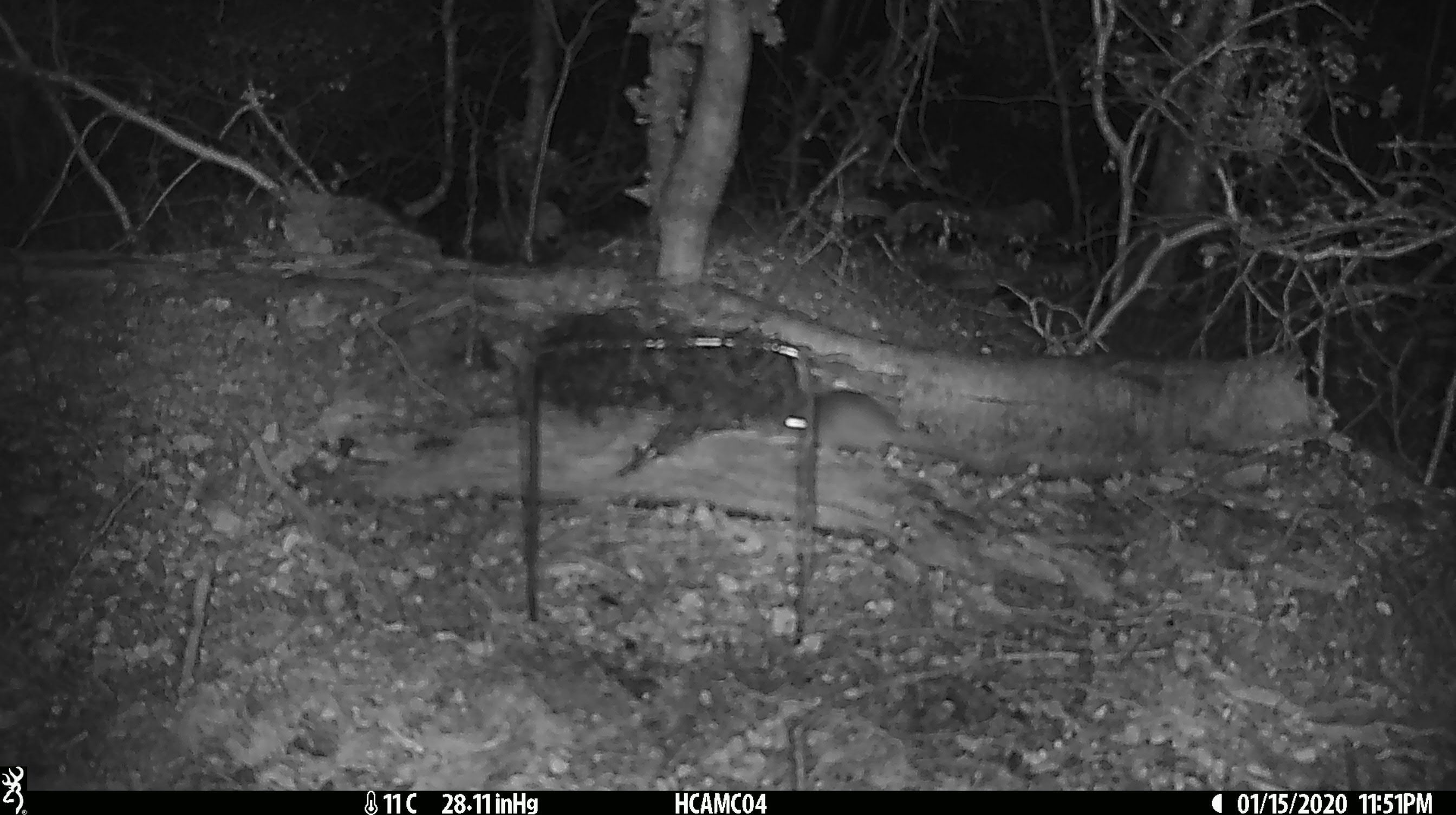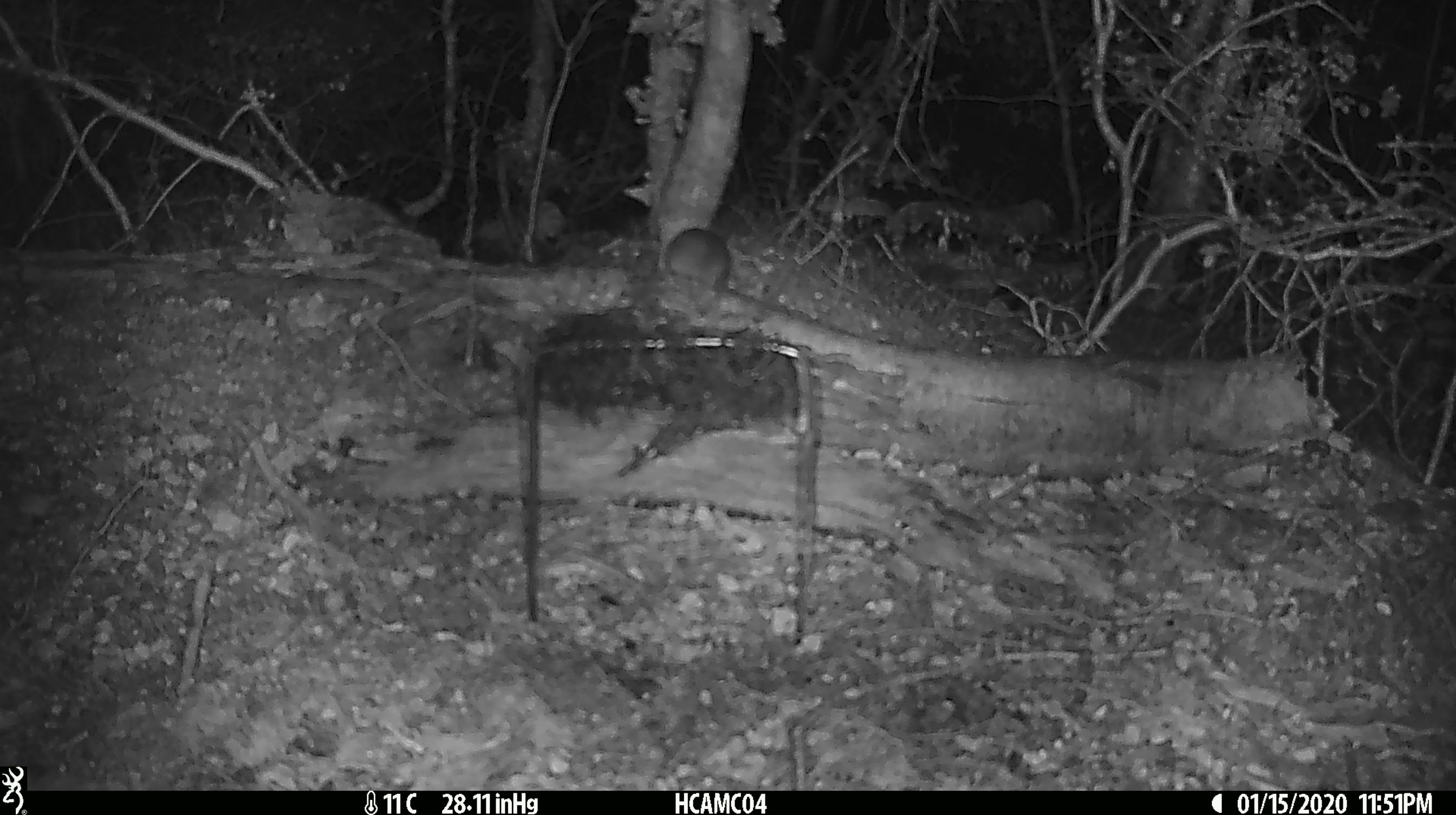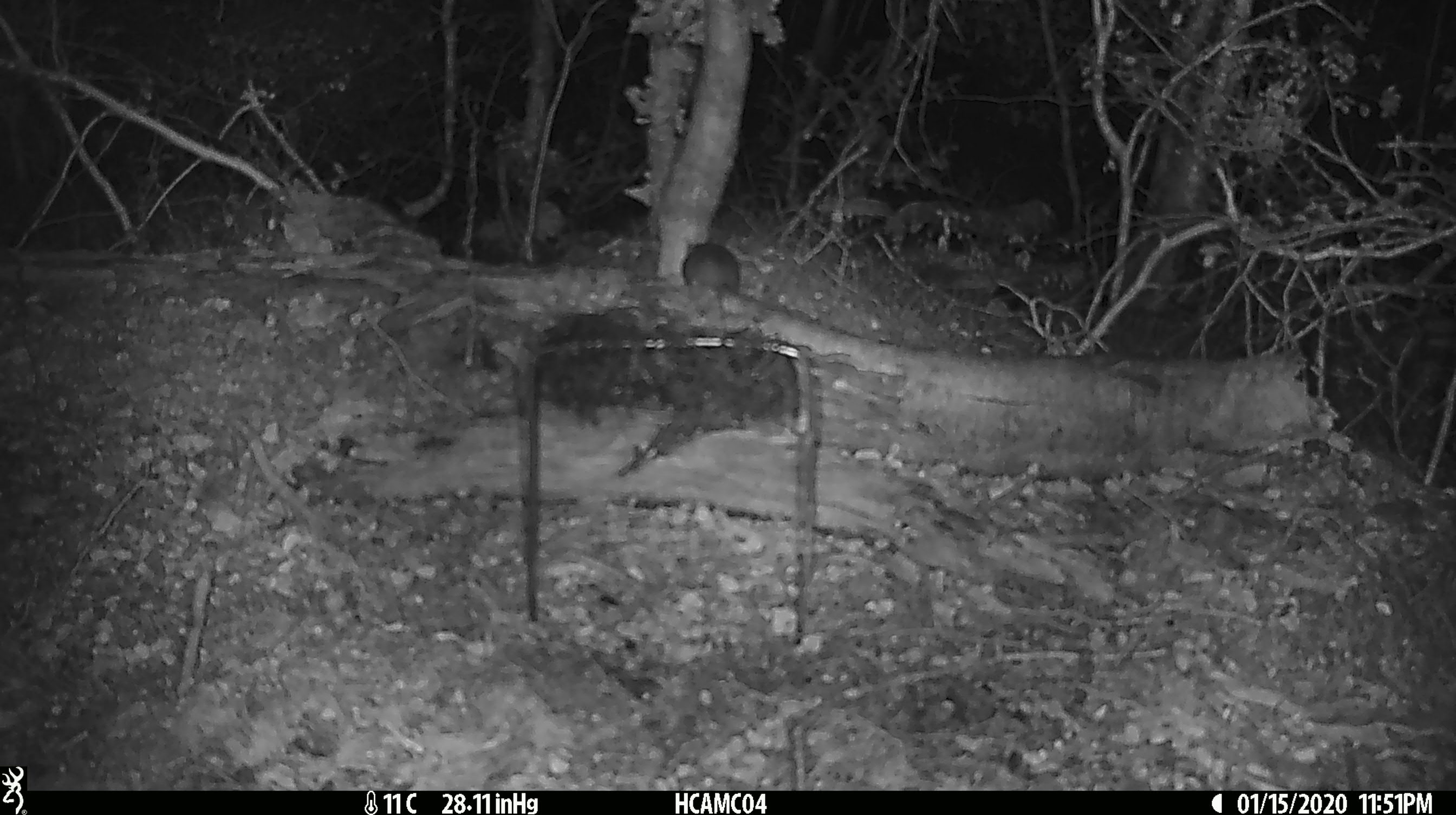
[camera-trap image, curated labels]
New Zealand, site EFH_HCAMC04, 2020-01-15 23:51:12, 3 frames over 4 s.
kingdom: Animalia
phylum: Chordata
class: Mammalia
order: Rodentia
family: Muridae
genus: Mus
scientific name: Mus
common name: mouse